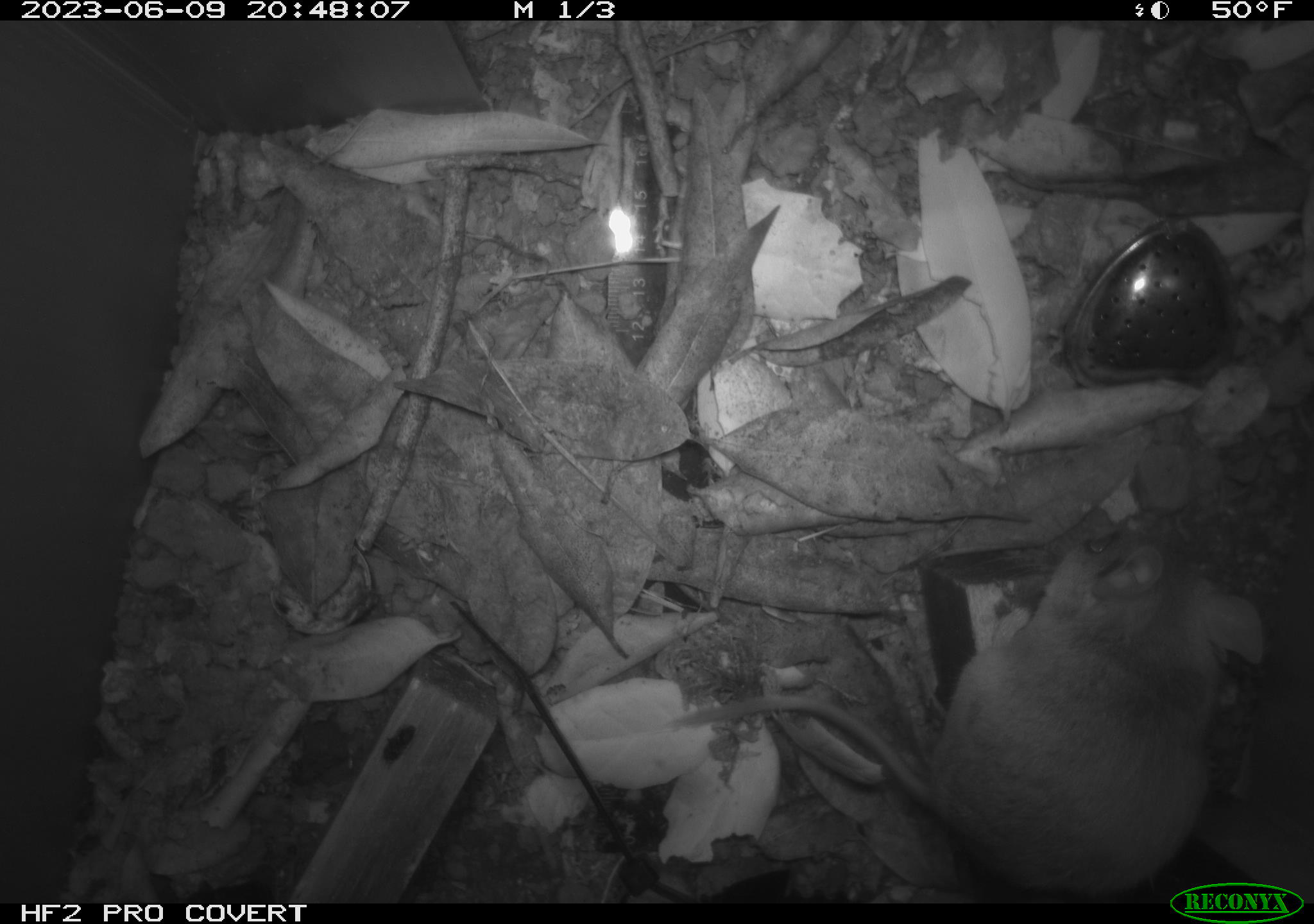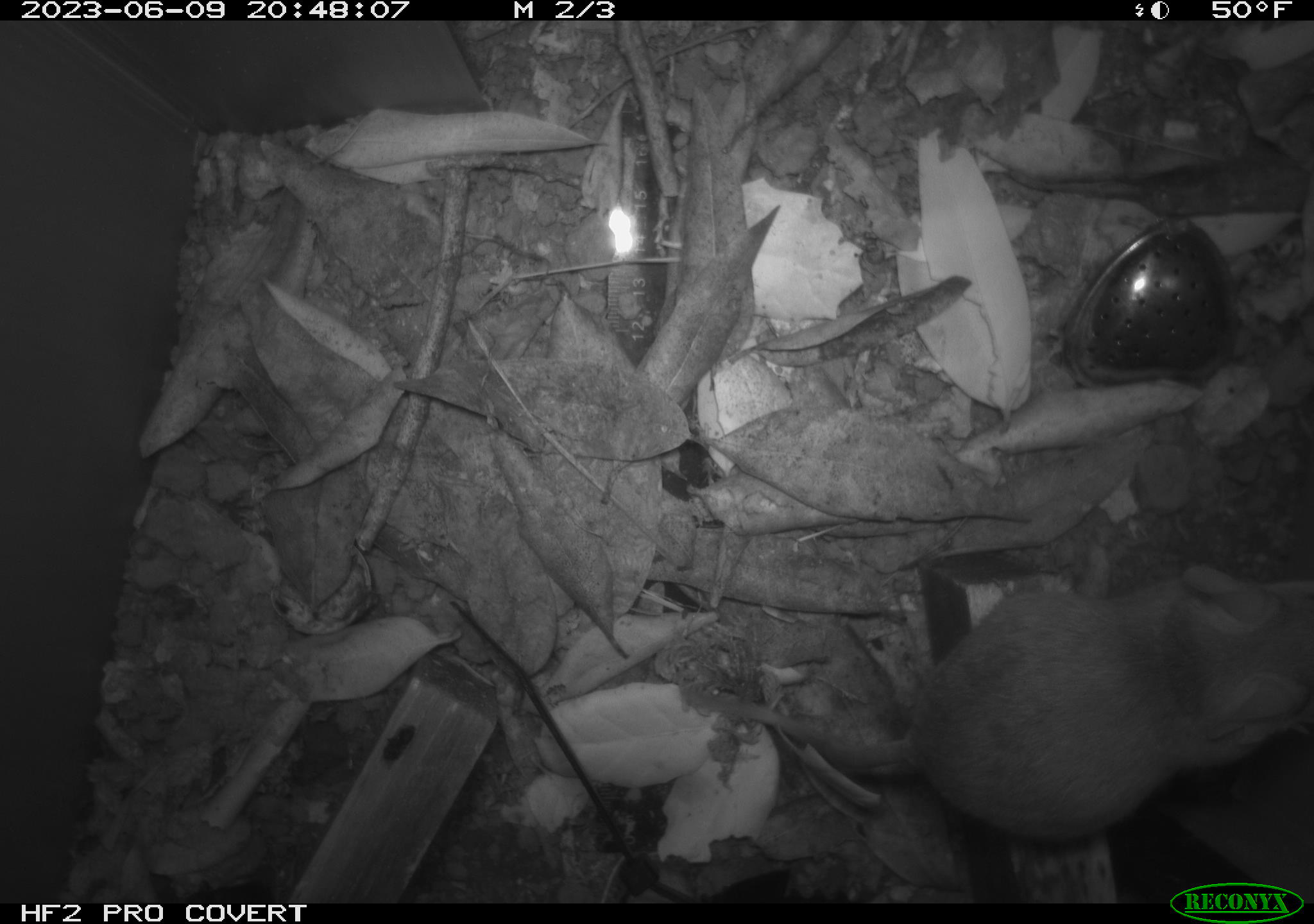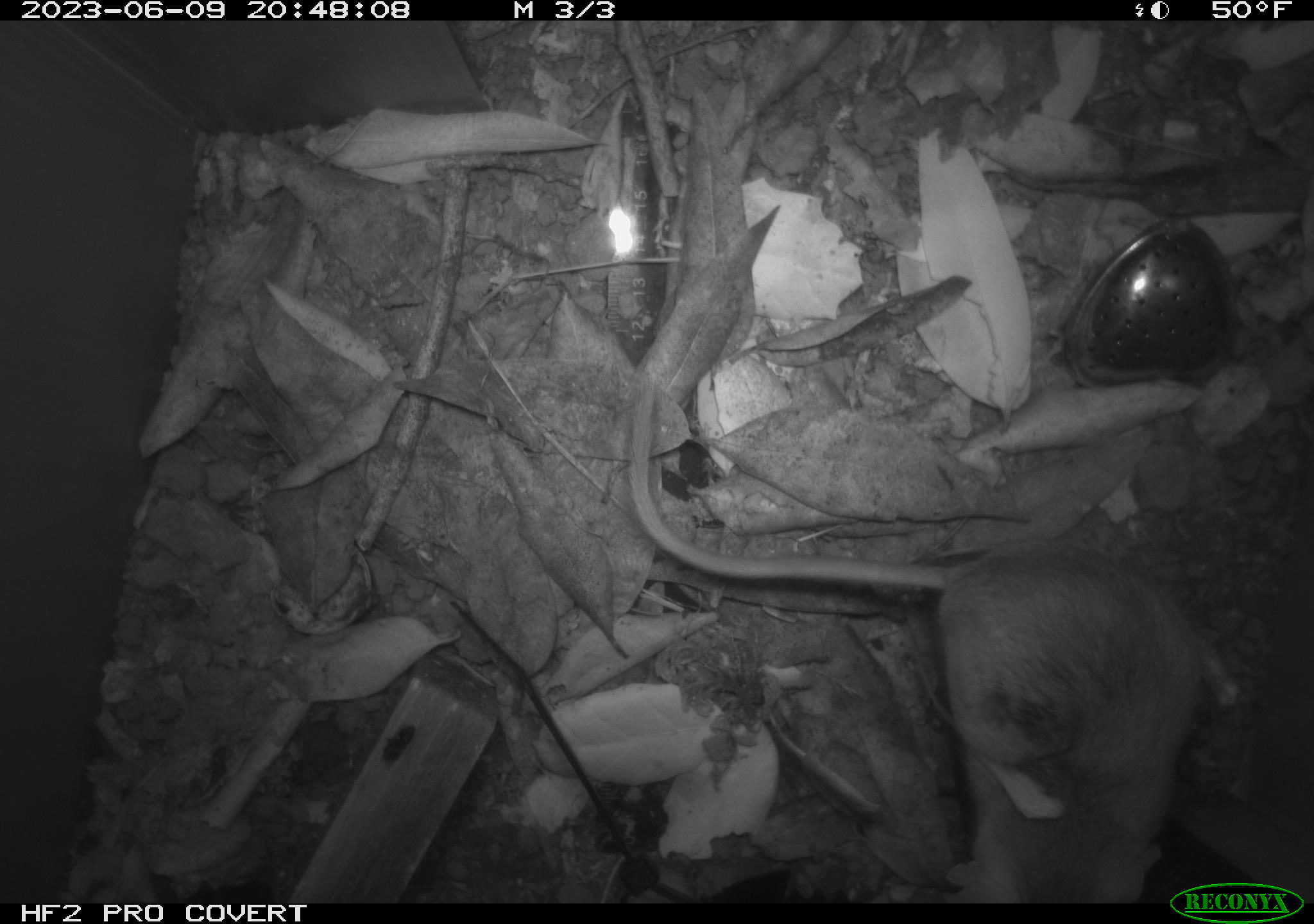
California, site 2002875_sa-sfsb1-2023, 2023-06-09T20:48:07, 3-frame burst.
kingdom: Animalia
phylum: Chordata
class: Mammalia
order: Rodentia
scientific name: Rodentia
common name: mouse species